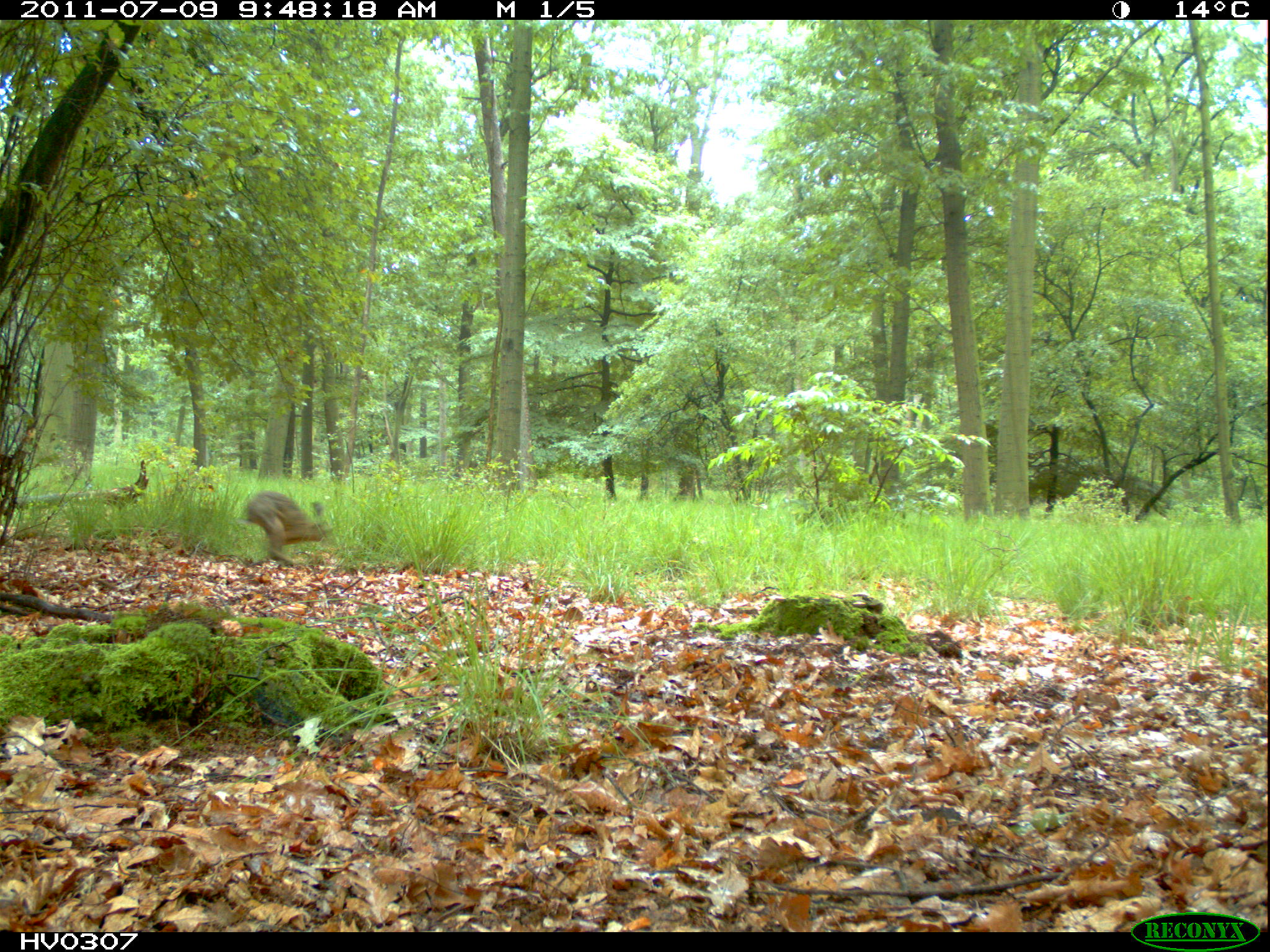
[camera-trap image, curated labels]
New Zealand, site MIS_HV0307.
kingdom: Animalia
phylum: Chordata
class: Mammalia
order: Lagomorpha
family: Leporidae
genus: Lepus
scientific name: Lepus europaeus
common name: brown hare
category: hare